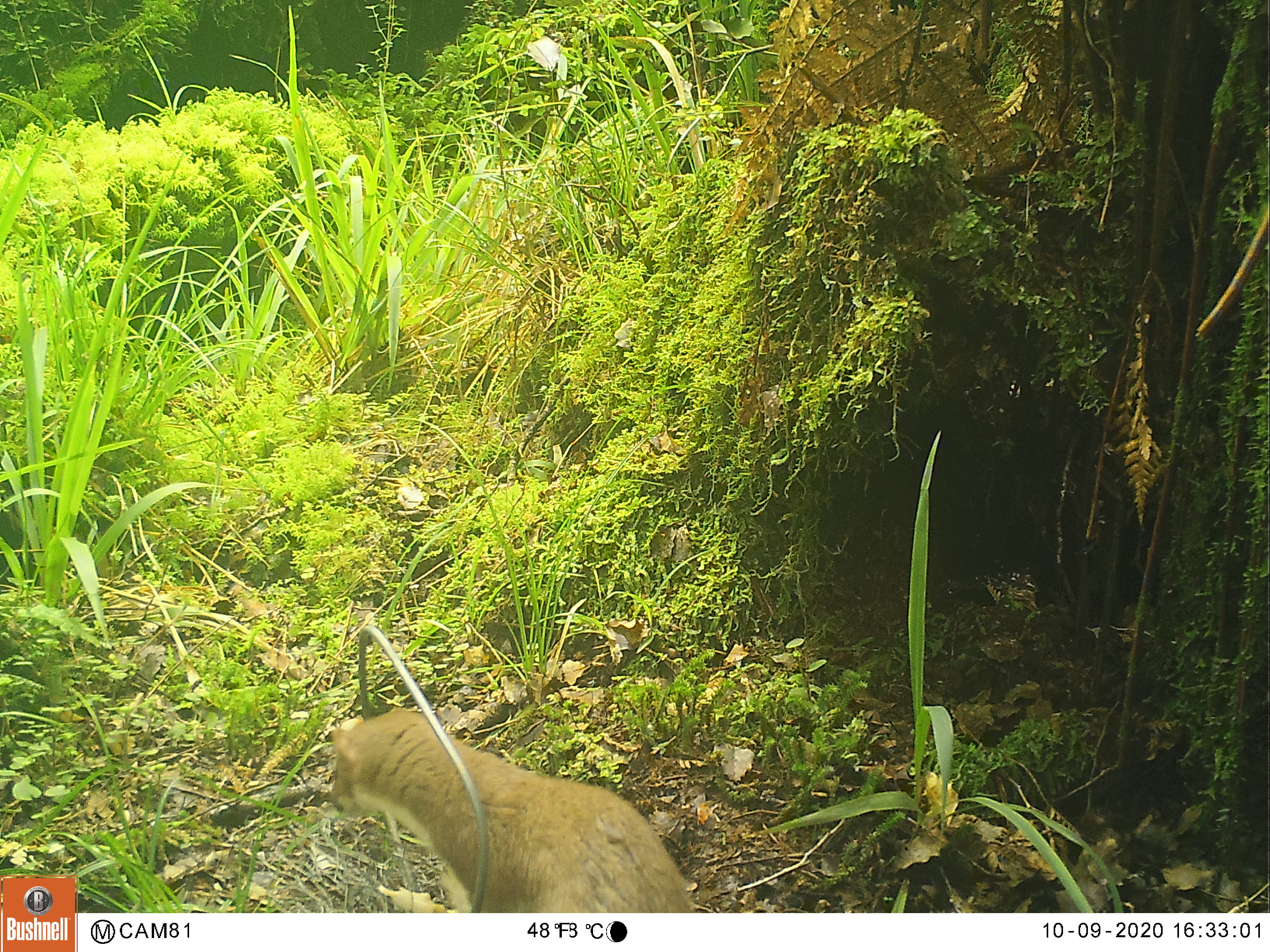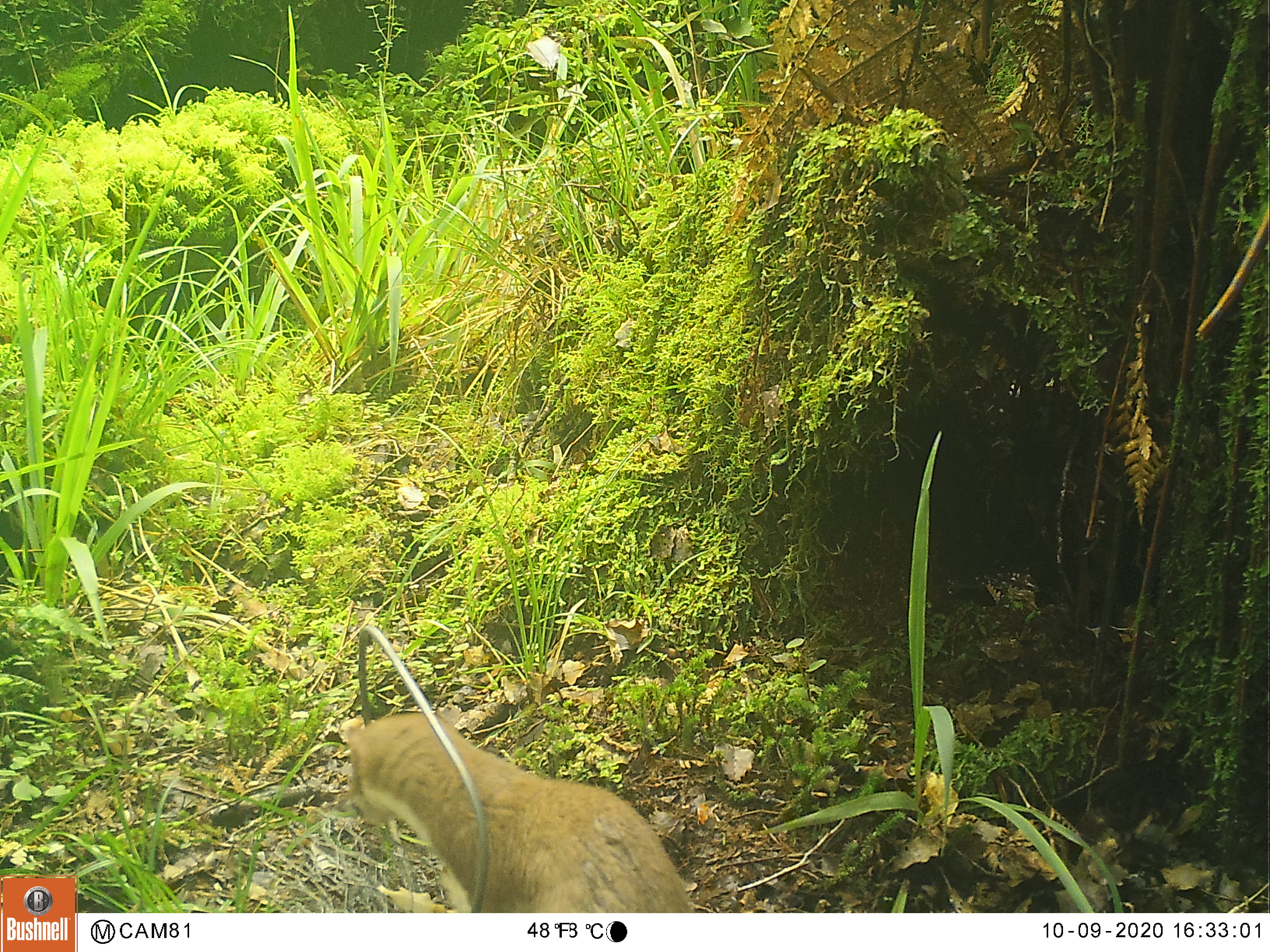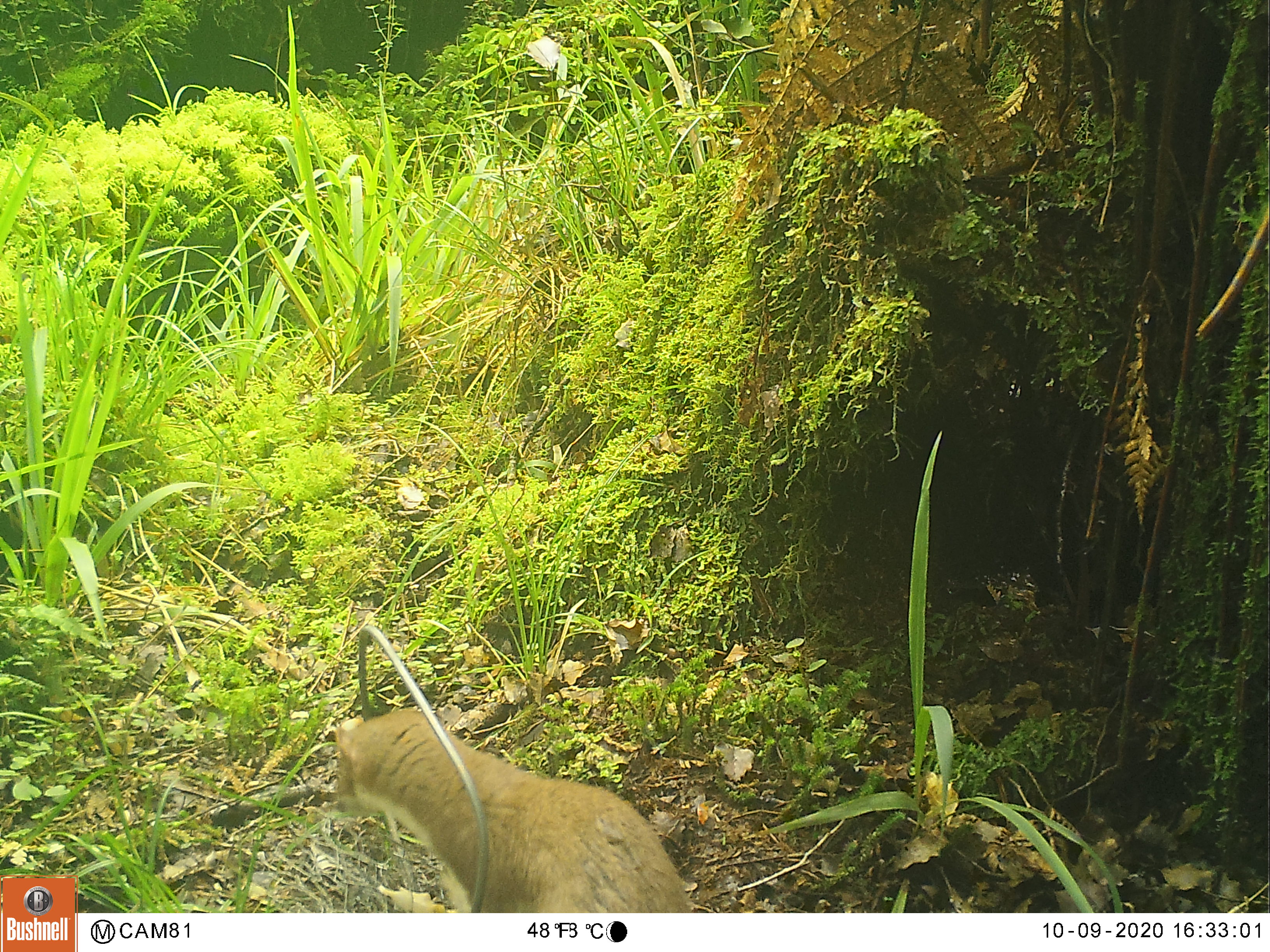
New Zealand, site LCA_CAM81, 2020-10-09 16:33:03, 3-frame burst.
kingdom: Animalia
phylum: Chordata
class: Mammalia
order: Carnivora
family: Mustelidae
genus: Mustela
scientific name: Mustela erminea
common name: stoat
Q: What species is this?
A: Stoat (Mustela erminea).